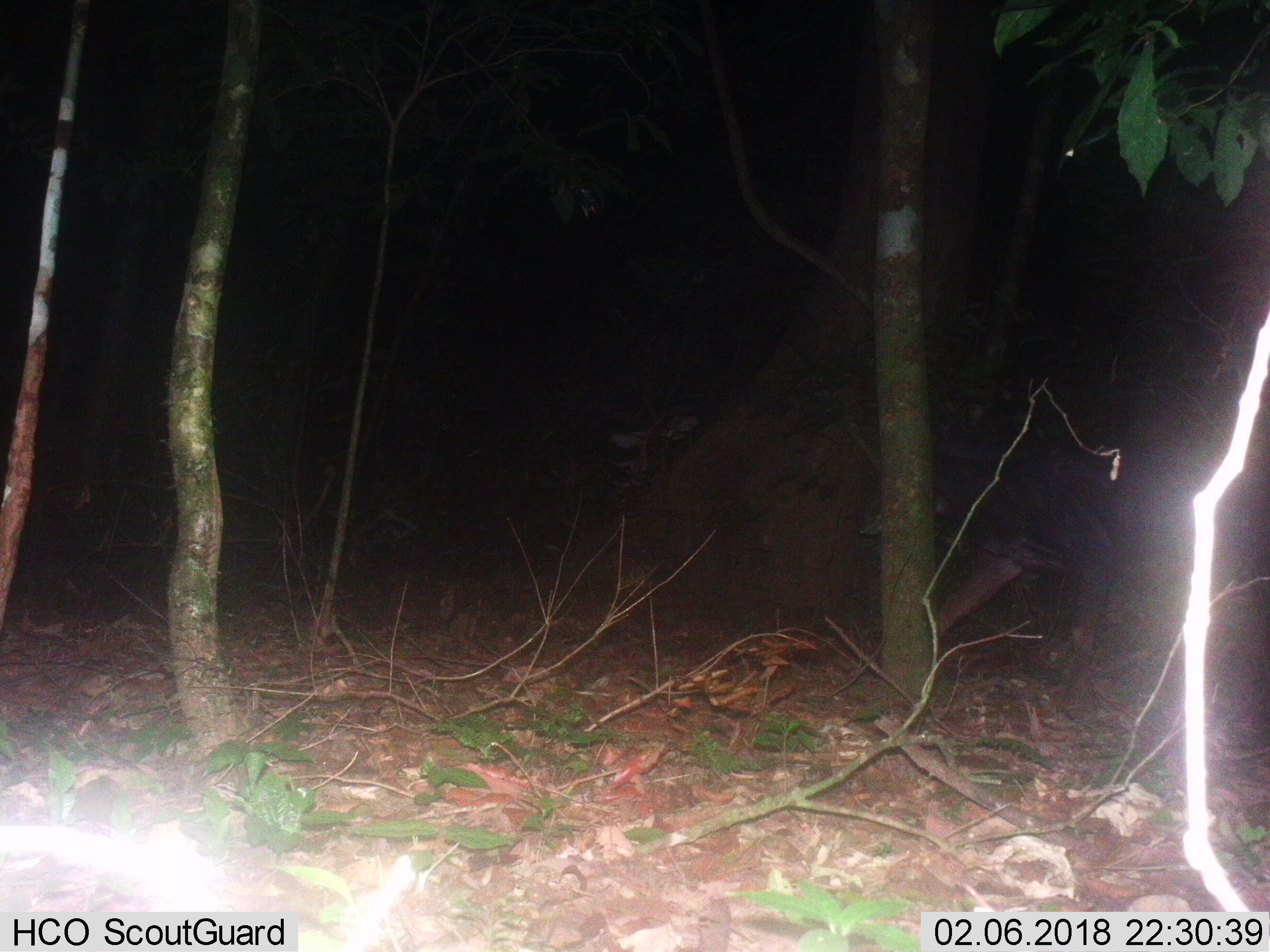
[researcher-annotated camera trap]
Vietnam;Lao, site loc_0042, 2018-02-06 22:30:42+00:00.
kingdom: Animalia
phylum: Chordata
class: Mammalia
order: Artiodactyla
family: Bovidae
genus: Capricornis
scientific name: Capricornis sumatraensis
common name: chinese serow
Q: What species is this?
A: Chinese serow (Capricornis sumatraensis).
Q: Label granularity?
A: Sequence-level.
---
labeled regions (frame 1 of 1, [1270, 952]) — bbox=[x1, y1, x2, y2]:
chinese serow: bbox=[853, 423, 1270, 695]